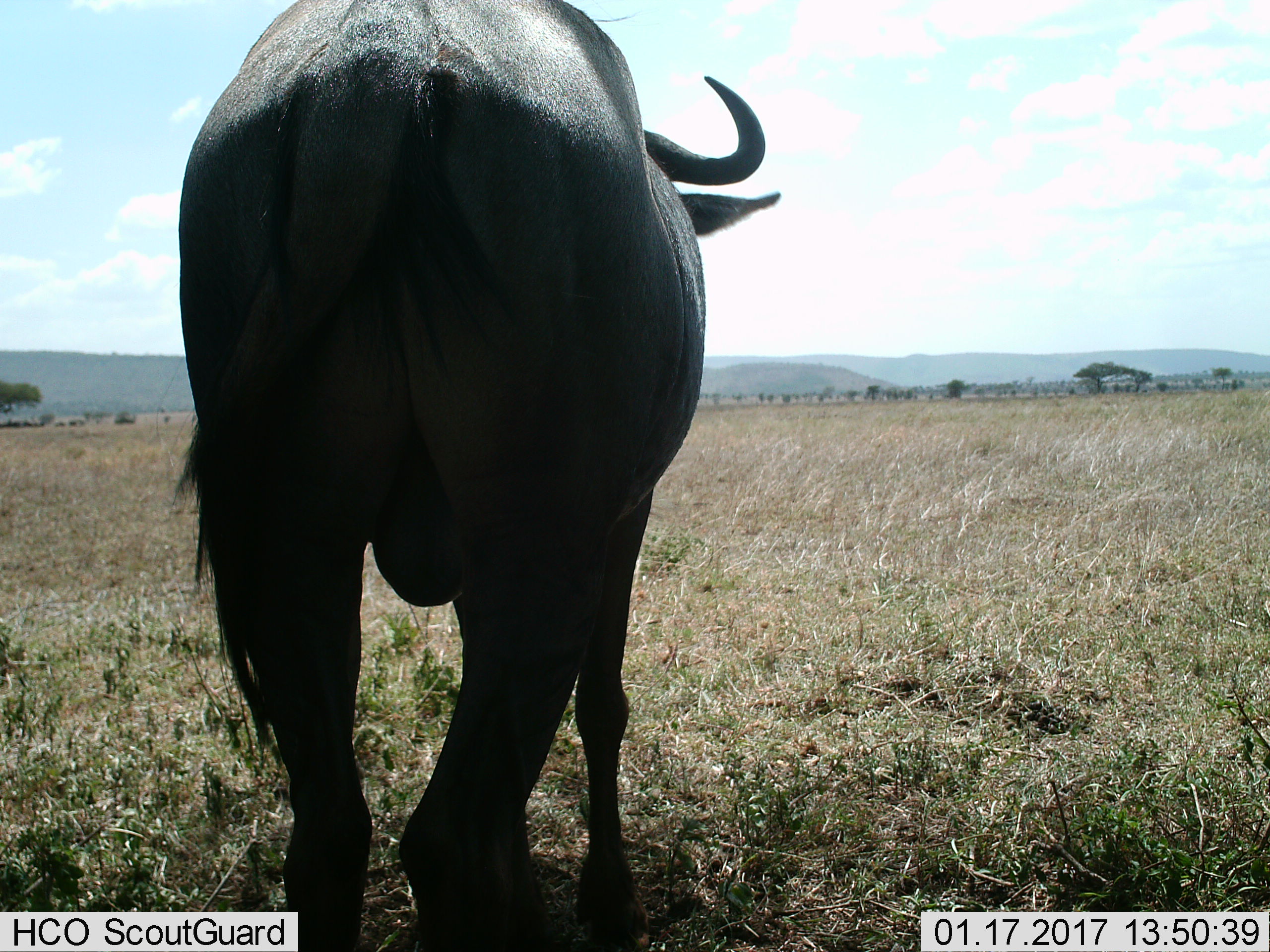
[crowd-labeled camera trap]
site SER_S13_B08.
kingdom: Animalia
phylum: Chordata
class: Mammalia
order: Artiodactyla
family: Bovidae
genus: Syncerus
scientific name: Syncerus caffer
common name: african buffalo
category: buffalo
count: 1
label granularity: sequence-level